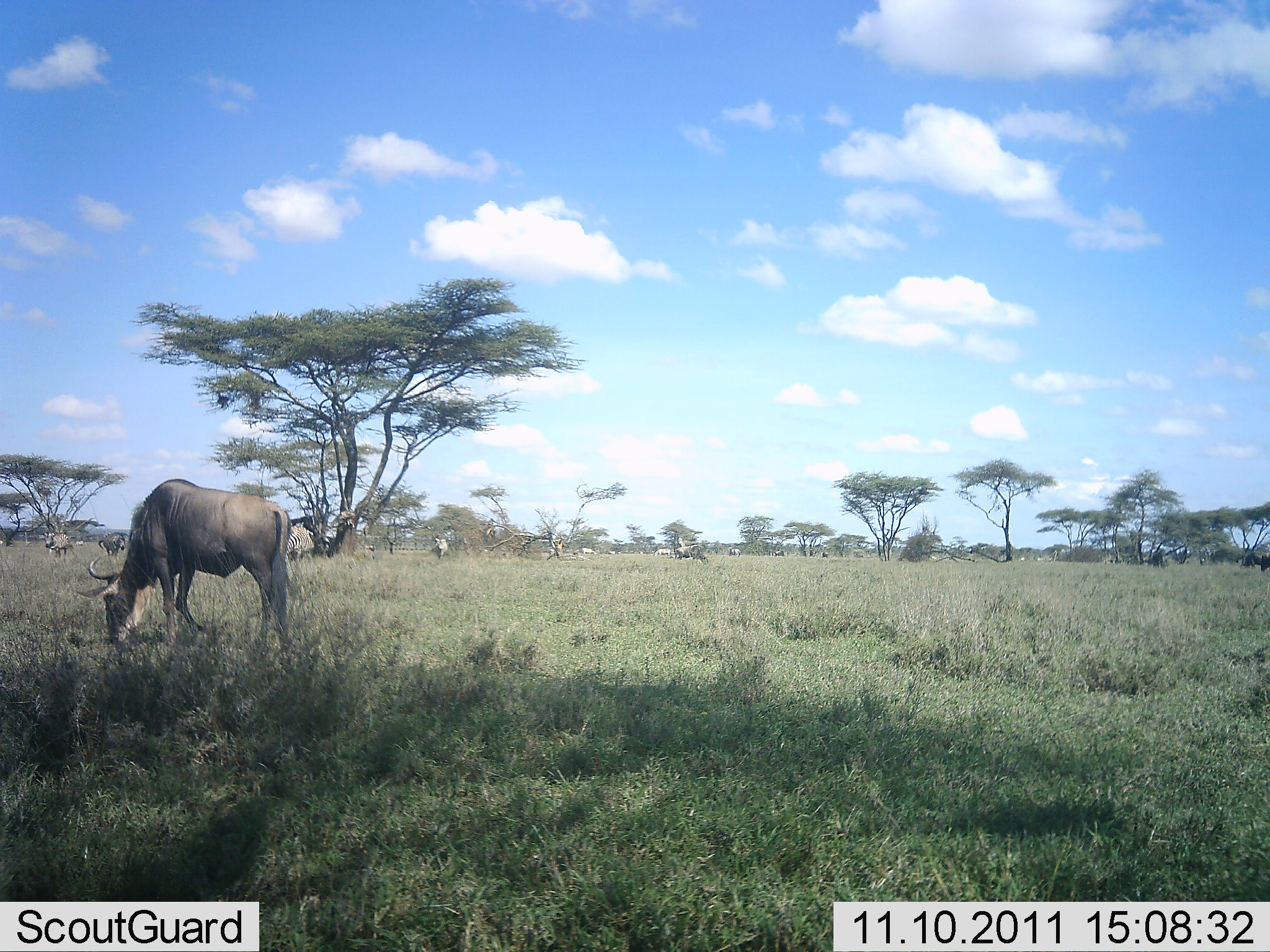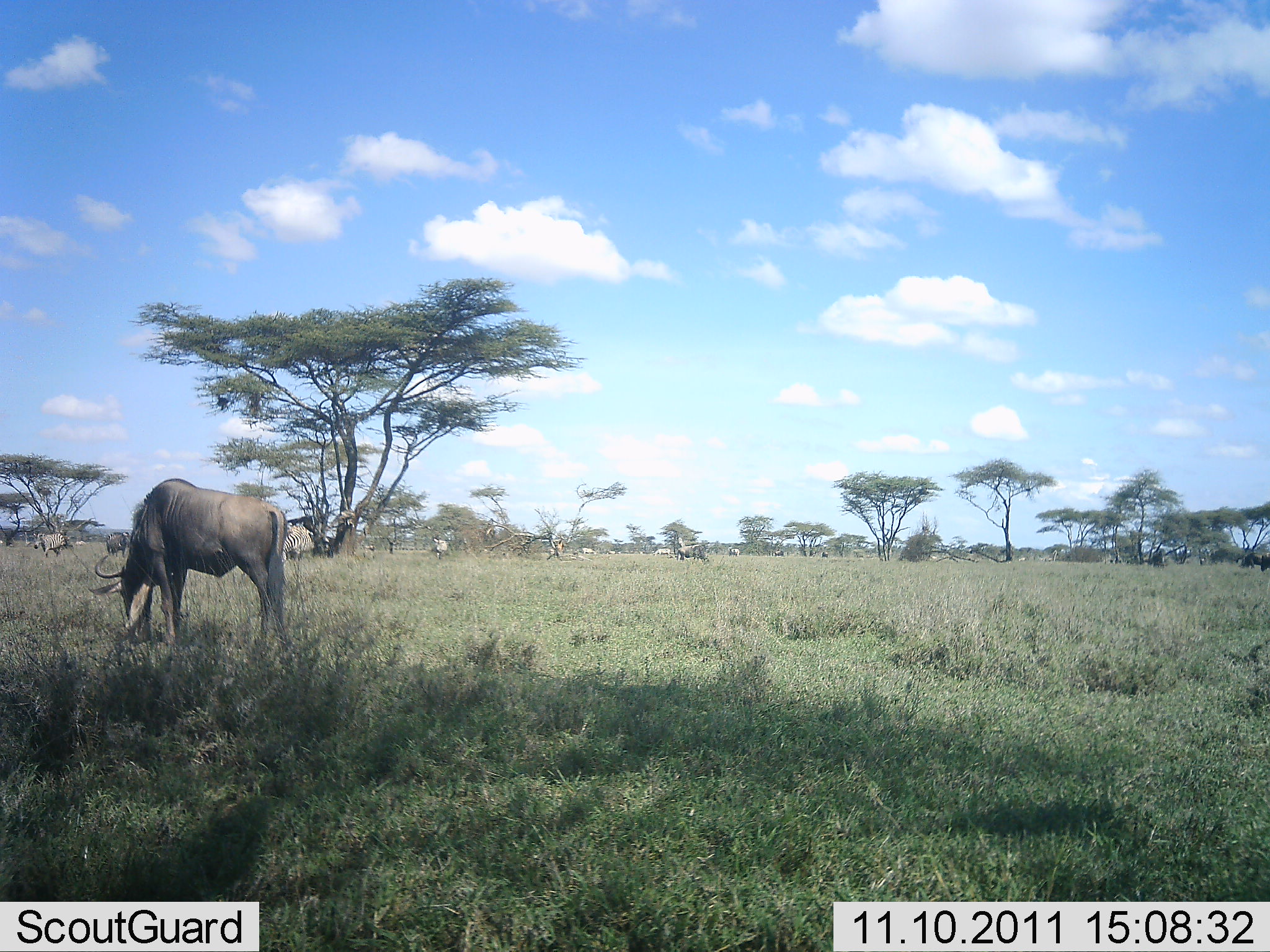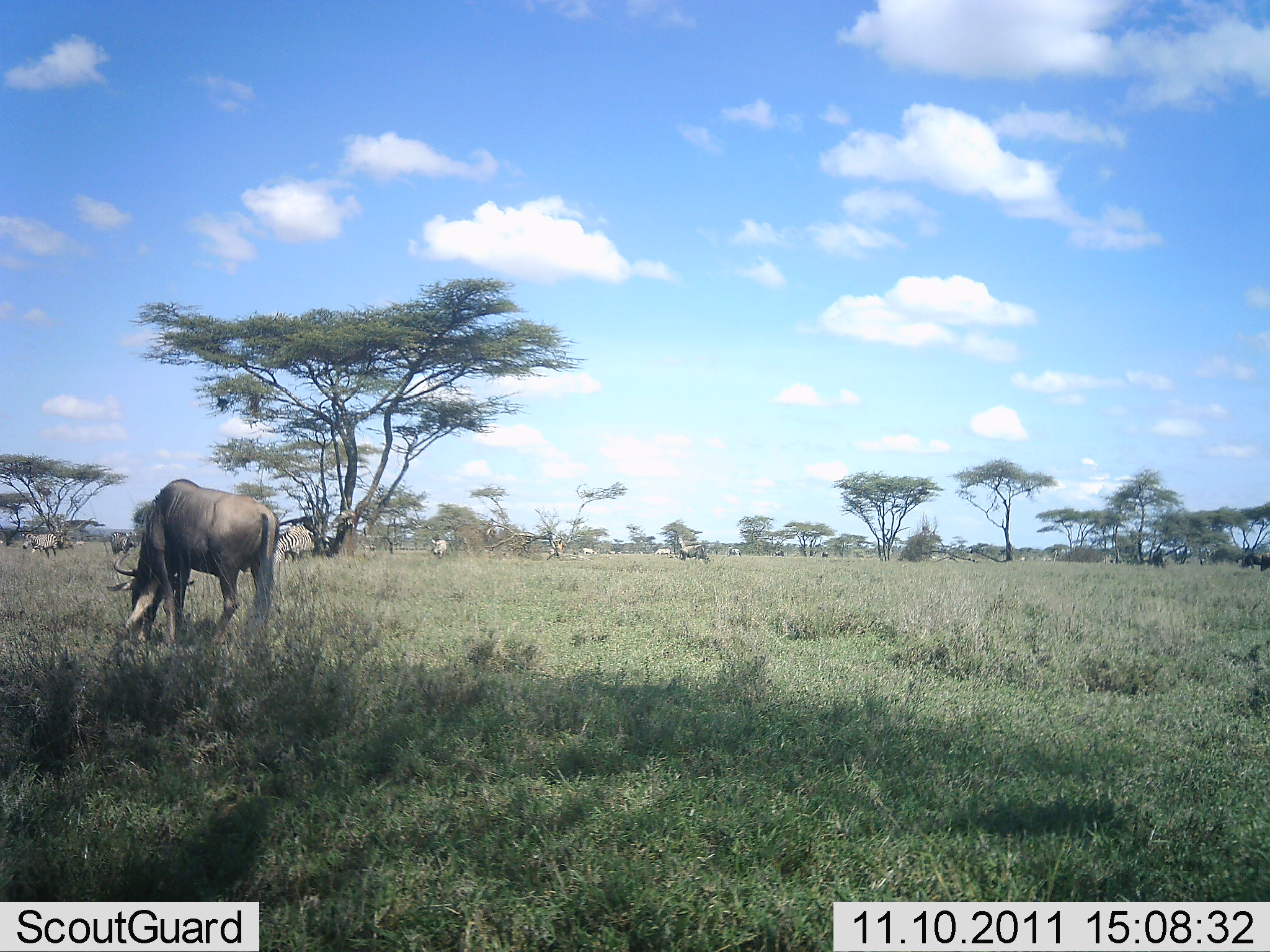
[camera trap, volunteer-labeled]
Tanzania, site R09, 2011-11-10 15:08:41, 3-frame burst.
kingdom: Animalia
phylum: Chordata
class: Mammalia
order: Artiodactyla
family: Bovidae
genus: Connochaetes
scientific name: Connochaetes taurinus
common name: blue wildebeest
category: wildebeest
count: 4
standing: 17%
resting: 0%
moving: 11%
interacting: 0%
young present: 0%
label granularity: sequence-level